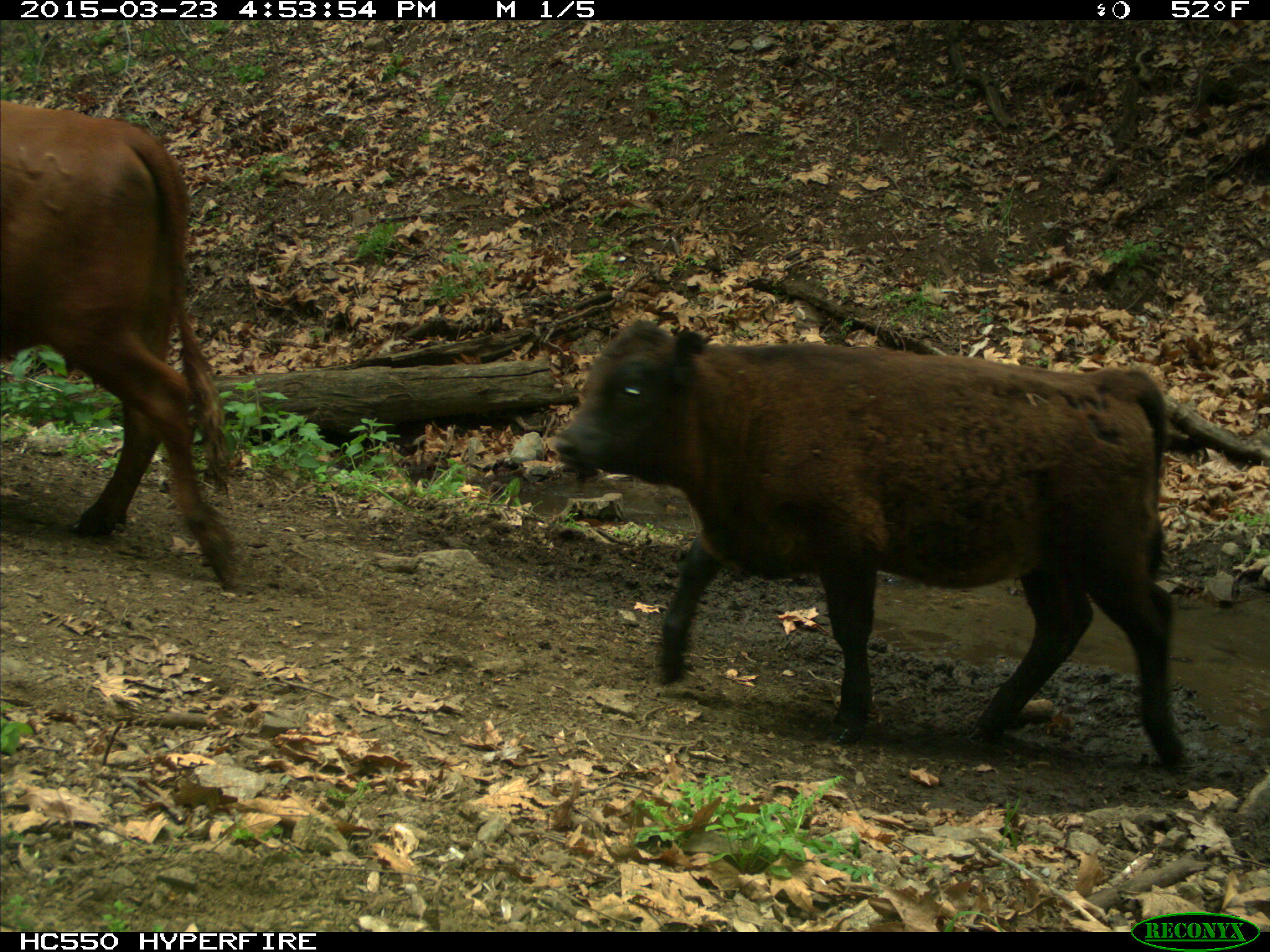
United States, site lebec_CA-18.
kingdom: Animalia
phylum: Chordata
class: Mammalia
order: Artiodactyla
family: Bovidae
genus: Bos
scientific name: Bos taurus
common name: domestic cow